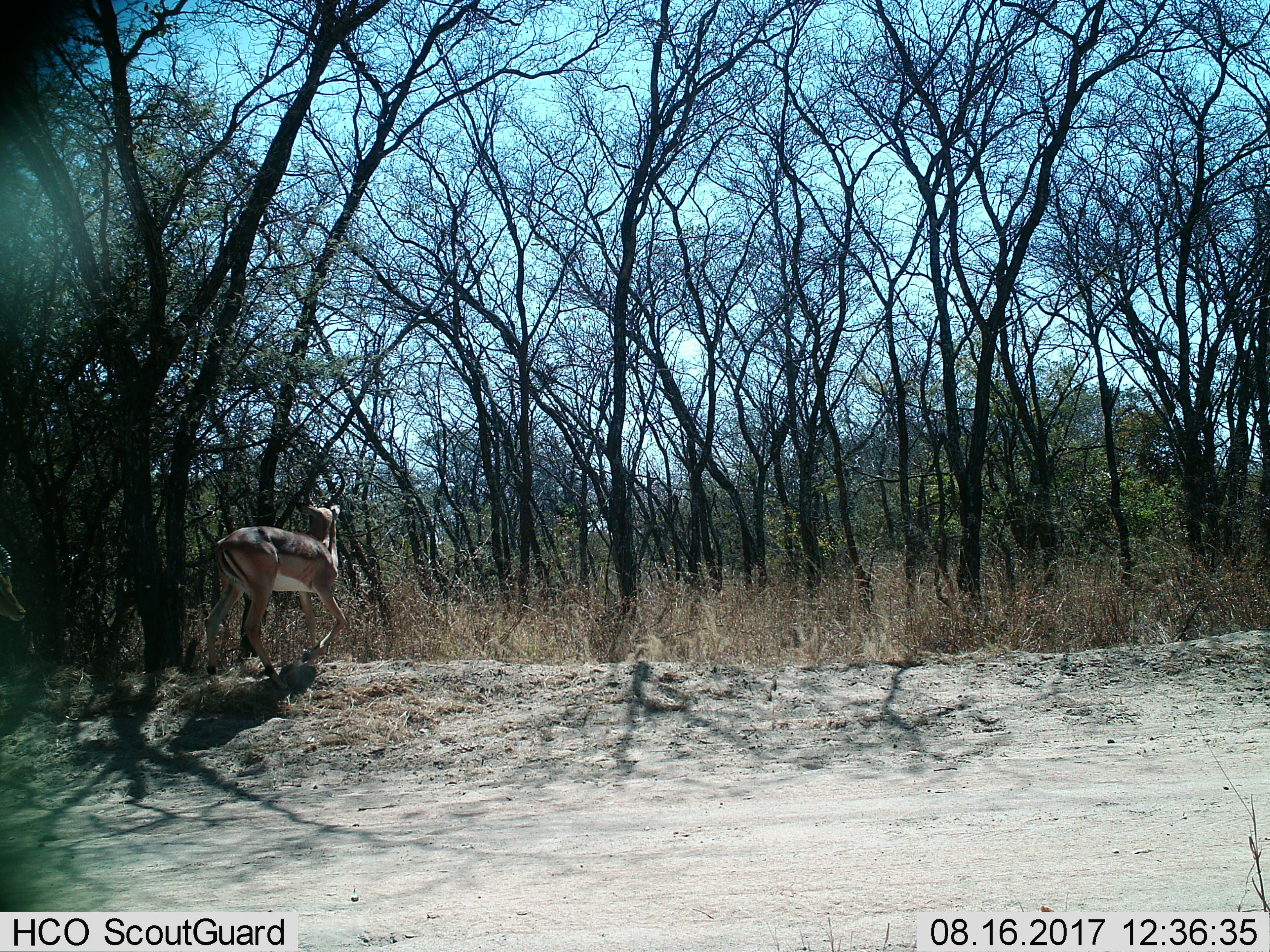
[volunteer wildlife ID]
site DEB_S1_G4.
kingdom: Animalia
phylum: Chordata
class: Mammalia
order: Artiodactyla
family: Bovidae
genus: Aepyceros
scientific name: Aepyceros melampus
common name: impala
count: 1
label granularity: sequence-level